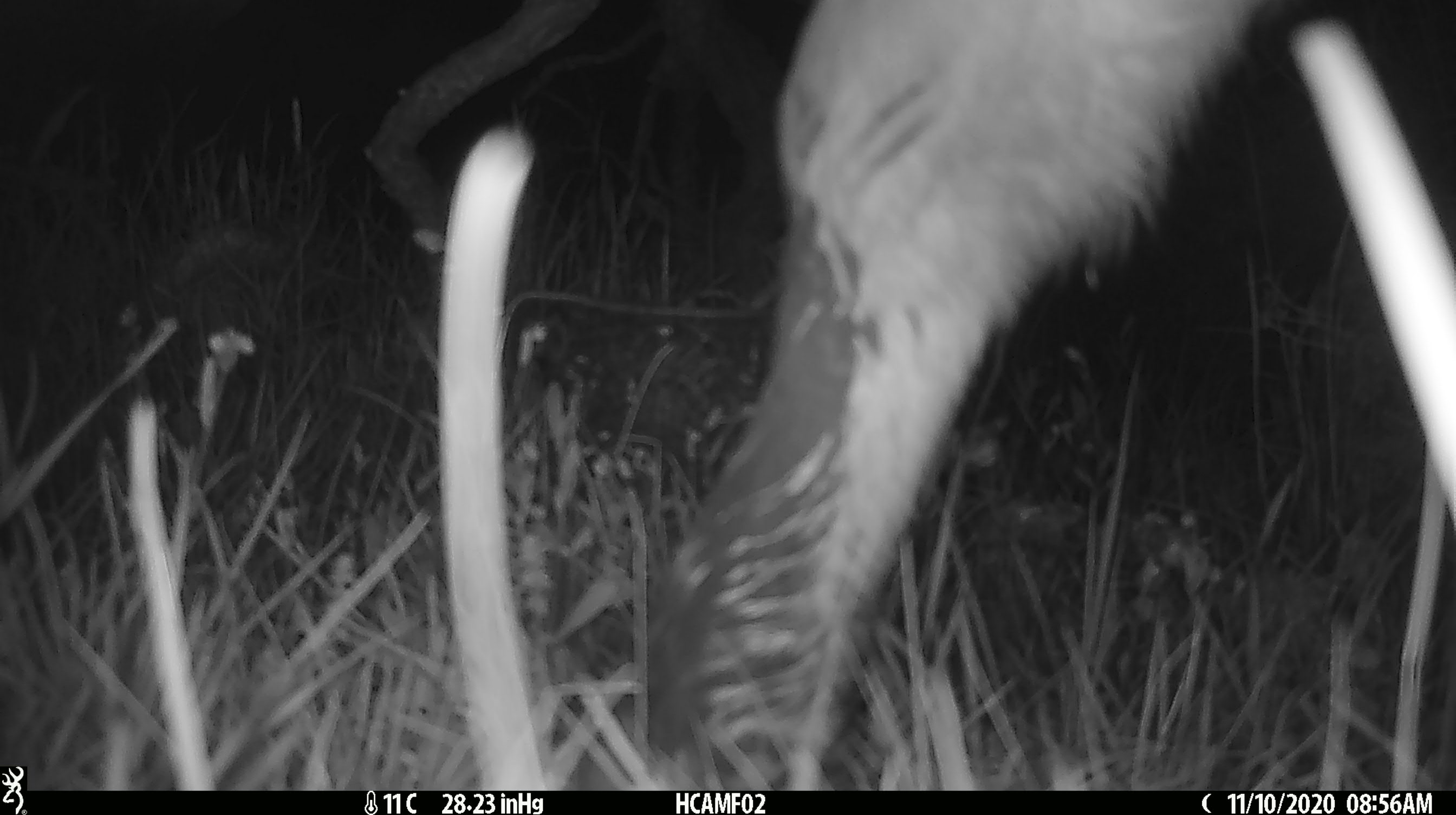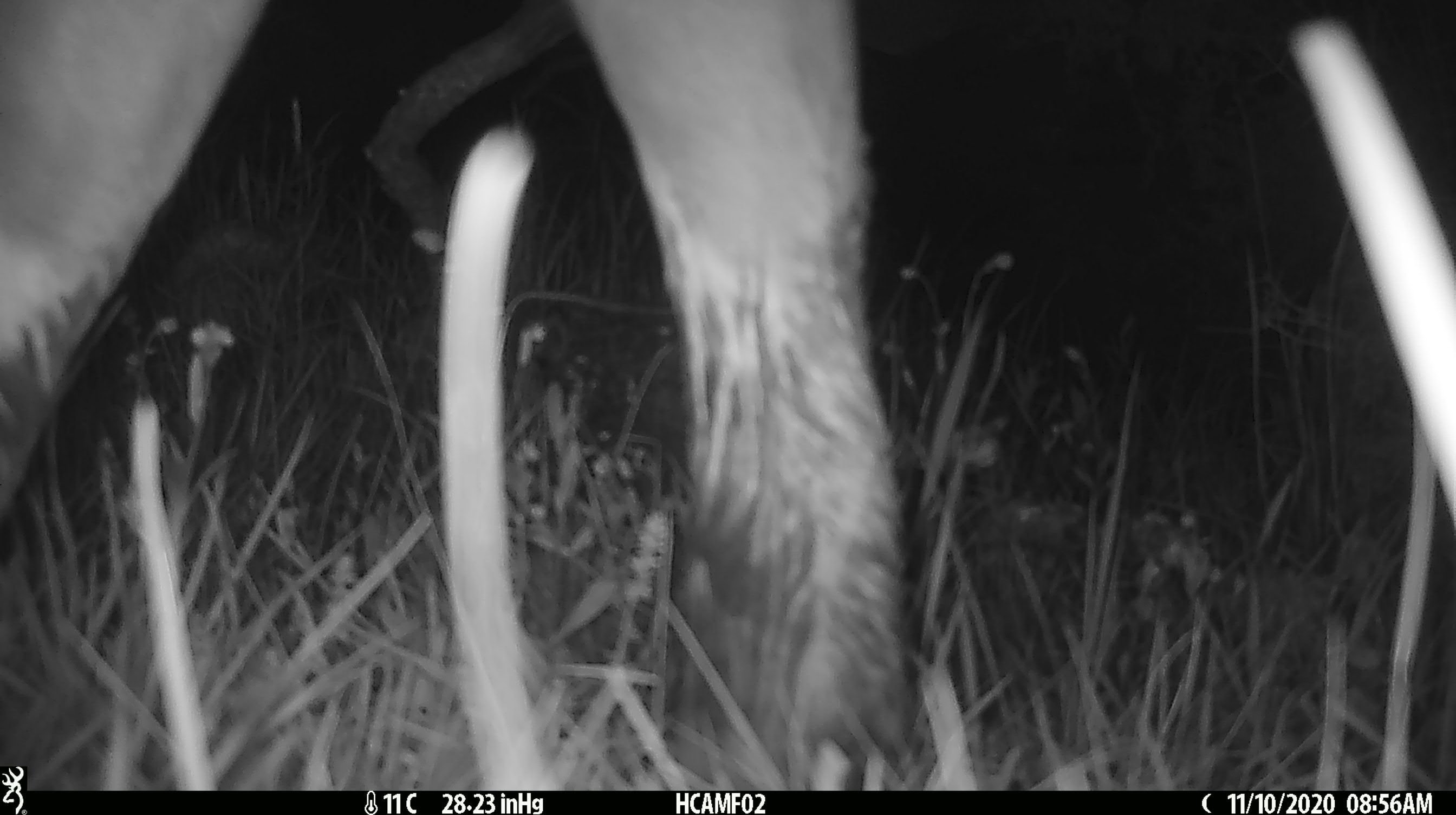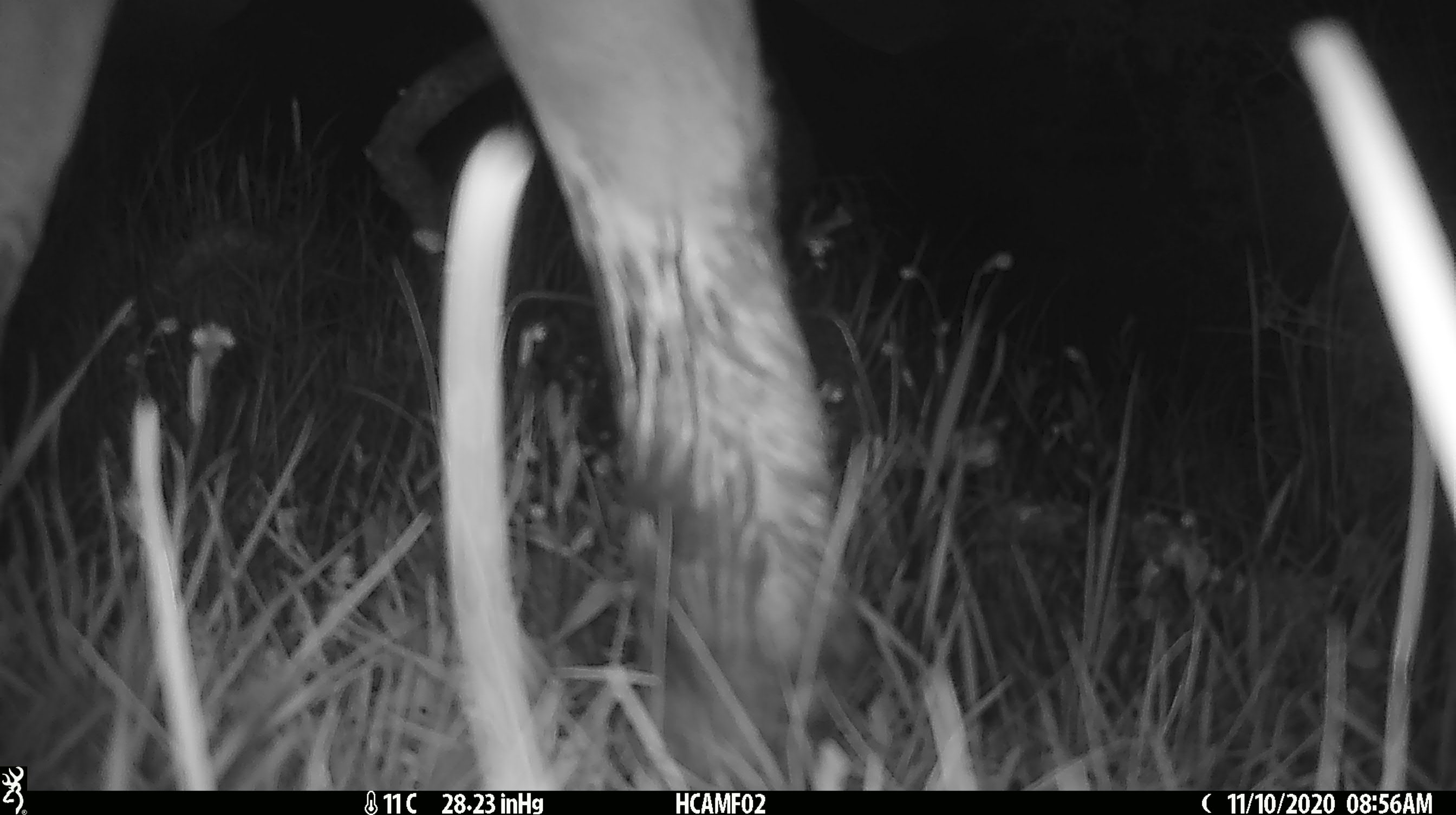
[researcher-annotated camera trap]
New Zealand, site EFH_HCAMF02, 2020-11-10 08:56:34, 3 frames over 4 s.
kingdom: Animalia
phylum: Chordata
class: Mammalia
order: Artiodactyla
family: Bovidae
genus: Bos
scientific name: Bos taurus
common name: domestic cow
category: cow